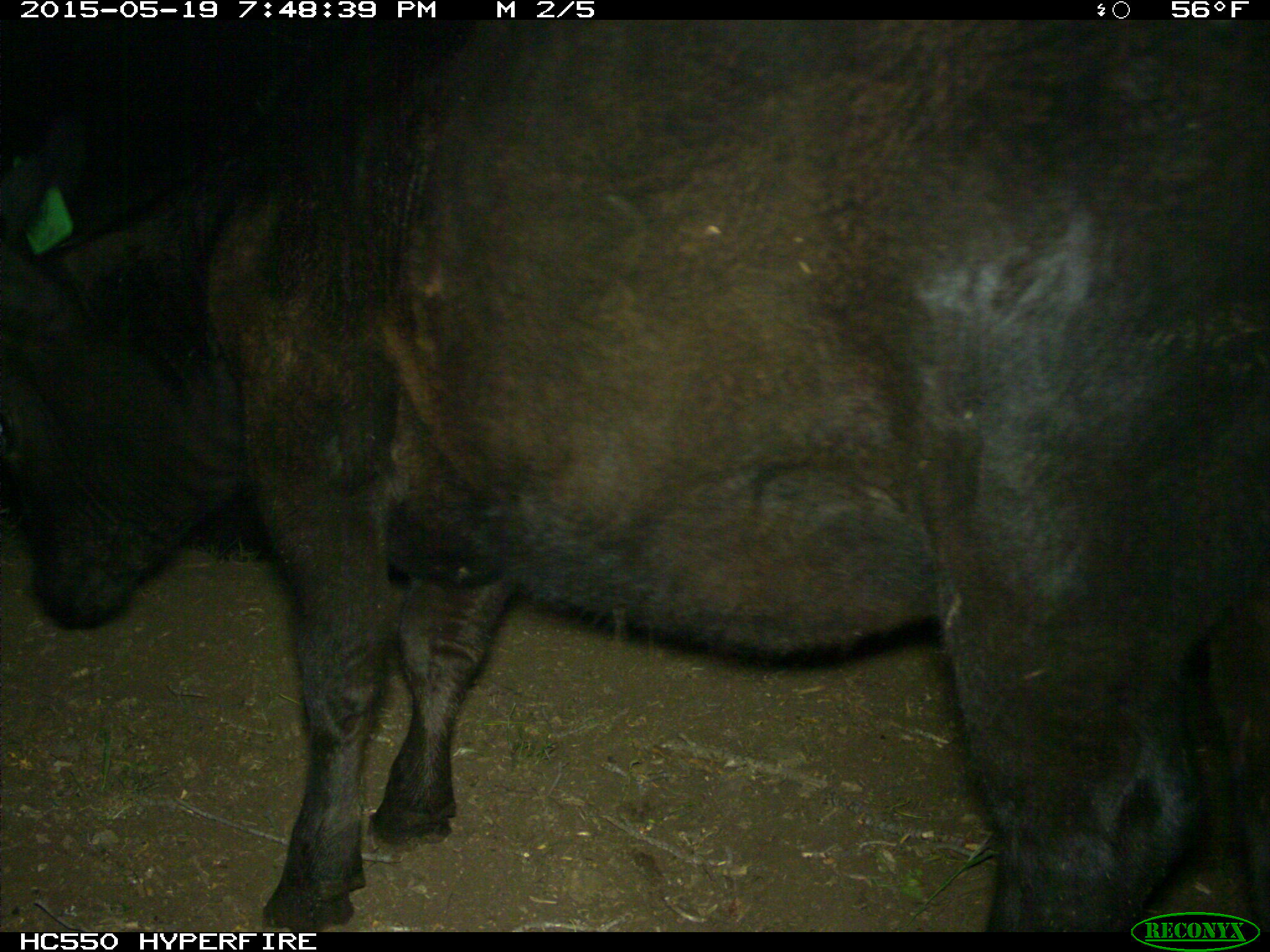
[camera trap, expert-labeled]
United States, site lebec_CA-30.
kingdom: Animalia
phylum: Chordata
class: Mammalia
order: Artiodactyla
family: Bovidae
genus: Bos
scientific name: Bos taurus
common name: domestic cow